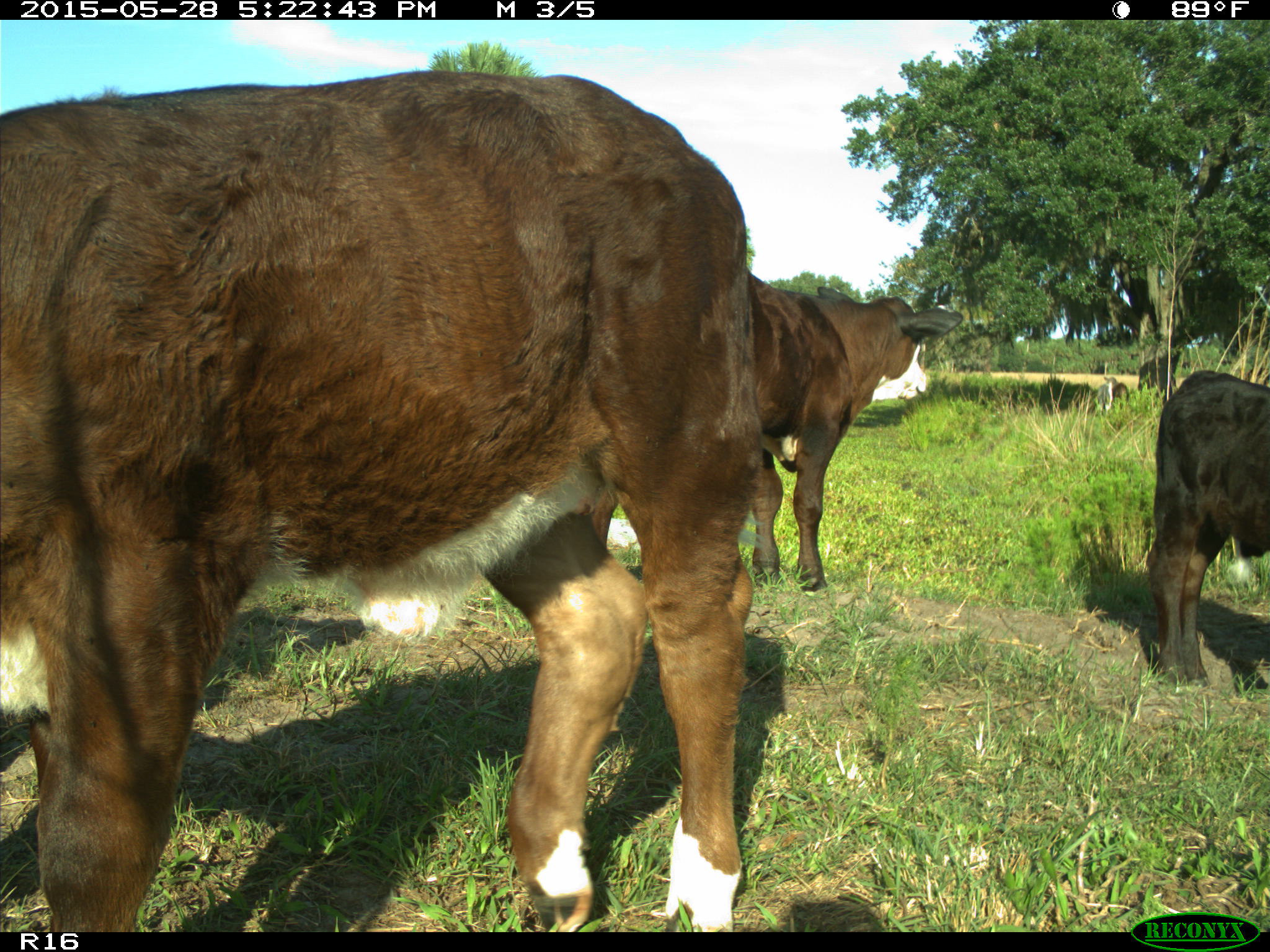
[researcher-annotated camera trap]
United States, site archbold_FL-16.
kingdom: Animalia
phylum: Chordata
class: Mammalia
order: Artiodactyla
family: Bovidae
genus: Bos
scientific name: Bos taurus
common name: domestic cow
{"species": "Bos taurus (domestic cow)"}